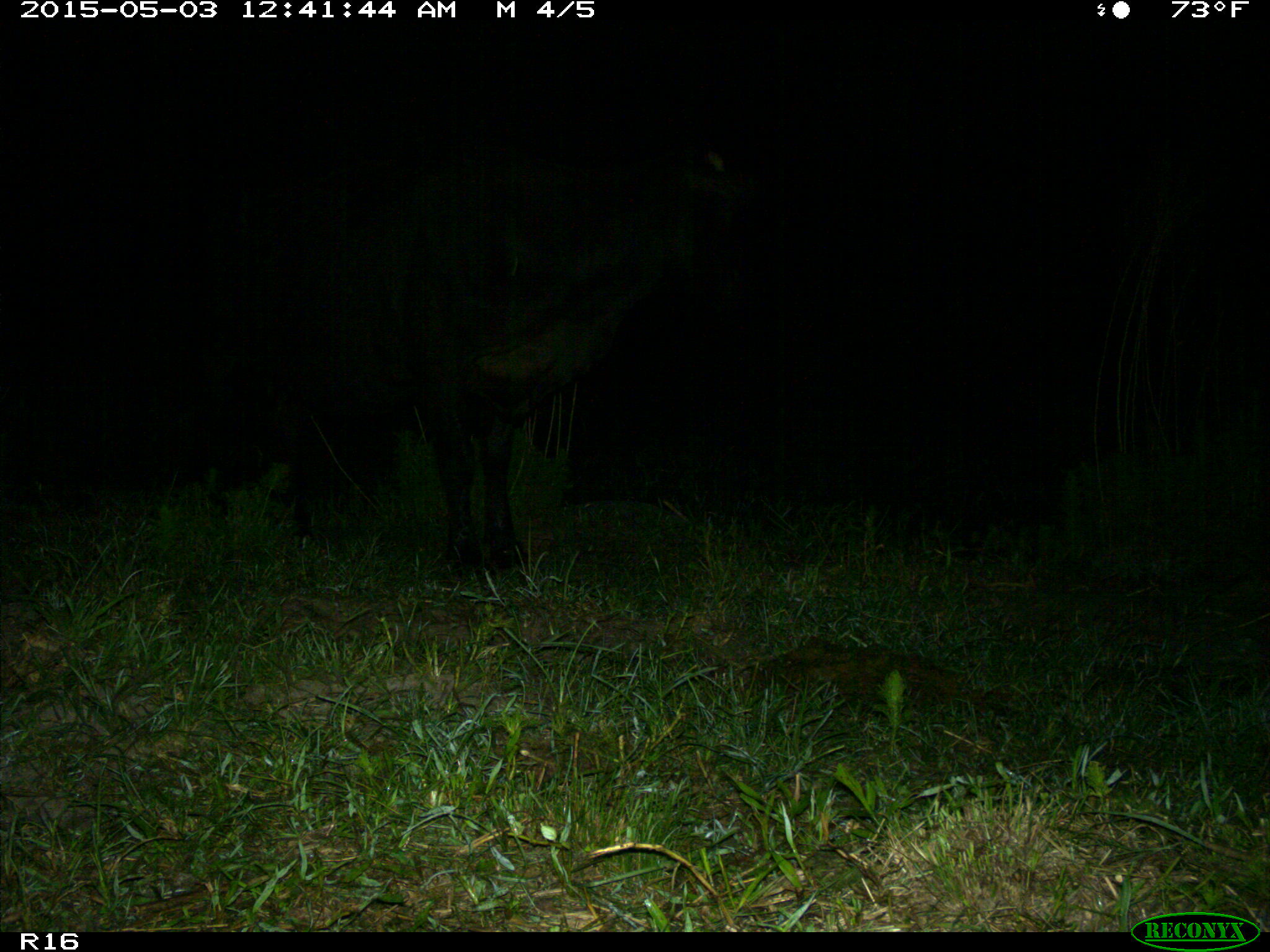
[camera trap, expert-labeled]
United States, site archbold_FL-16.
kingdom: Animalia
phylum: Chordata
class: Mammalia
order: Artiodactyla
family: Bovidae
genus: Bos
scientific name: Bos taurus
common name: domestic cow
Bos taurus (domestic cow).